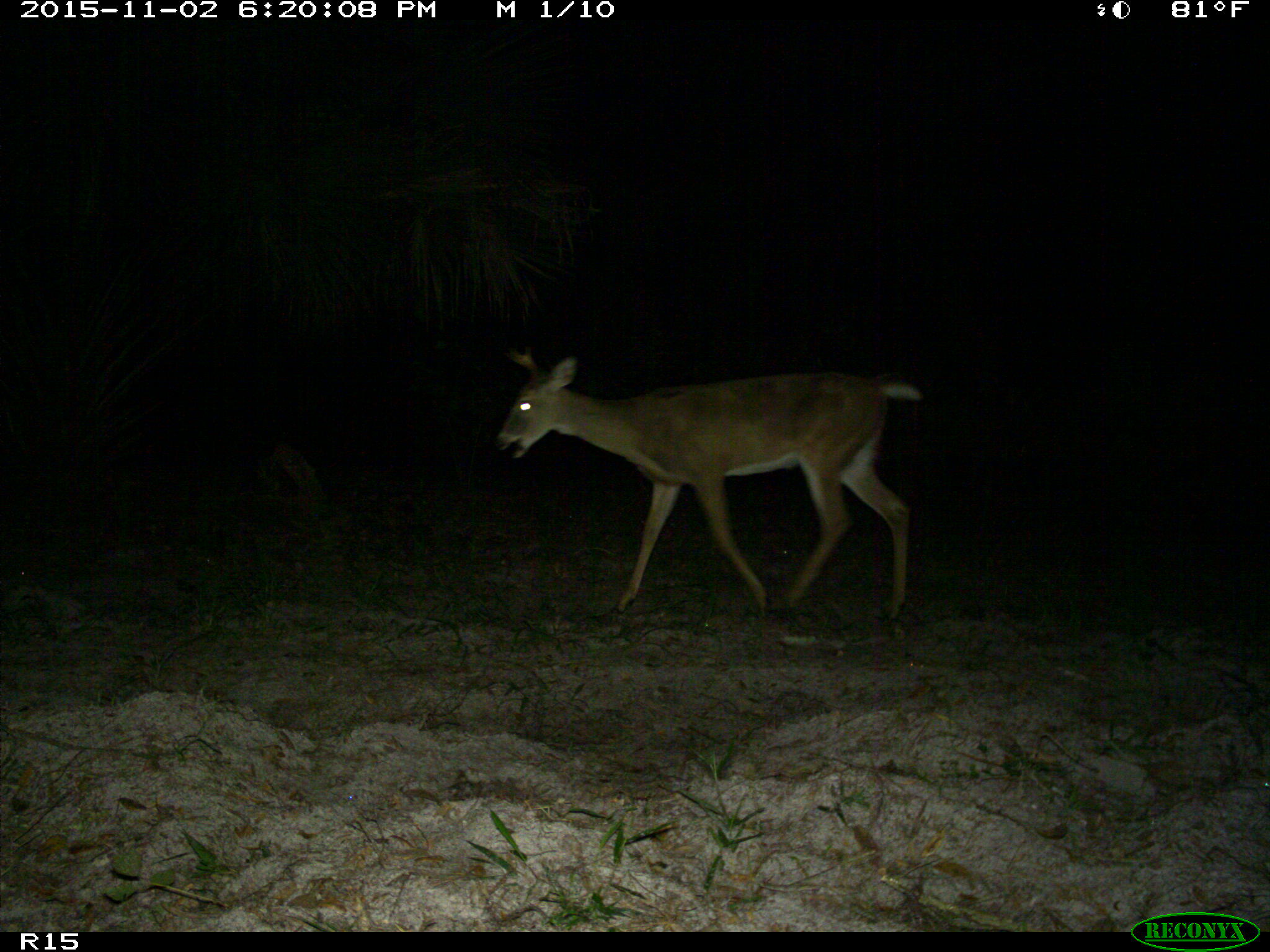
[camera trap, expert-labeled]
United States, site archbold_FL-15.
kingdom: Animalia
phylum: Chordata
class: Mammalia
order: Artiodactyla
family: Cervidae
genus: Odocoileus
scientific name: Odocoileus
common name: deer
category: unidentified deer